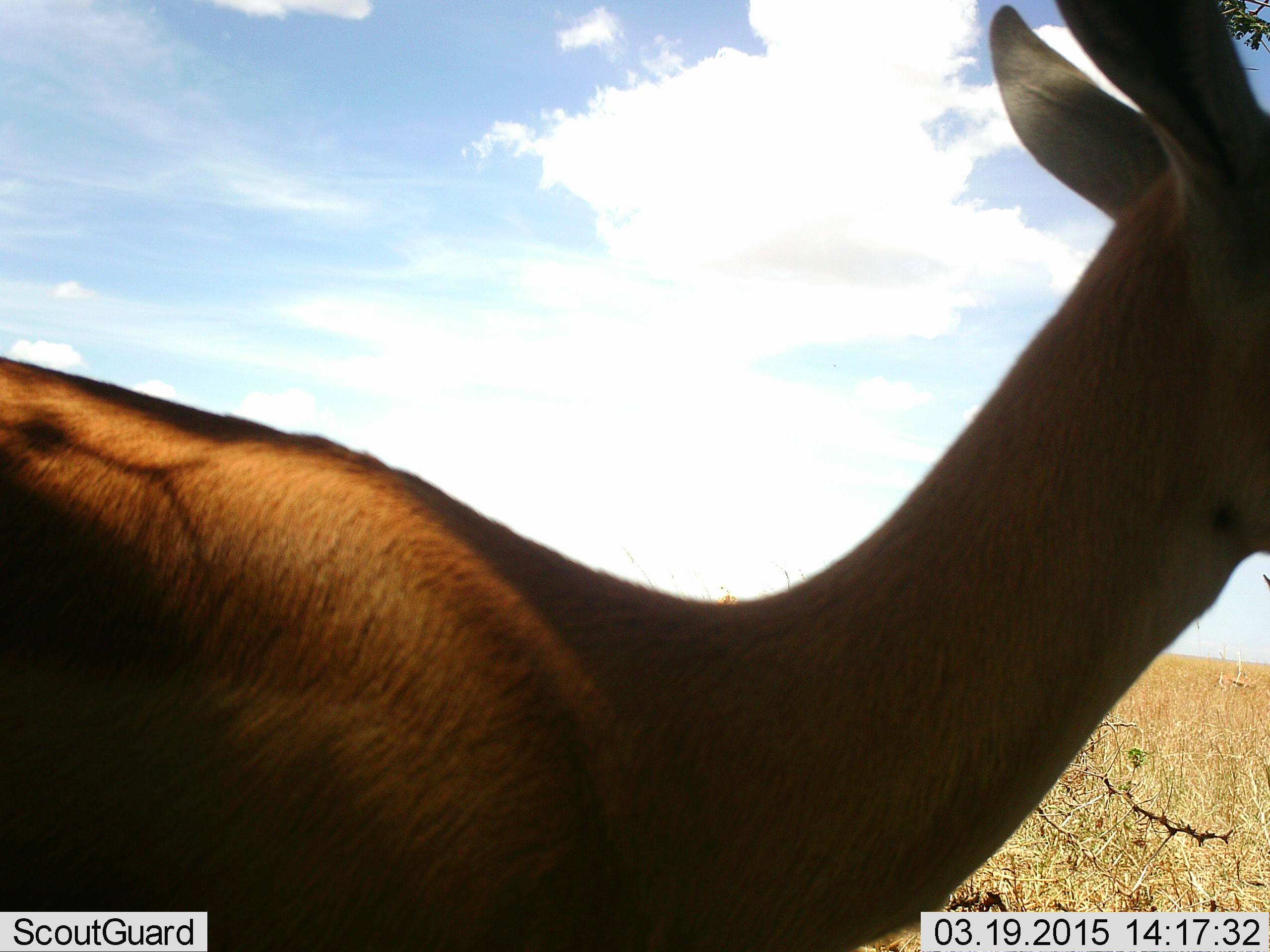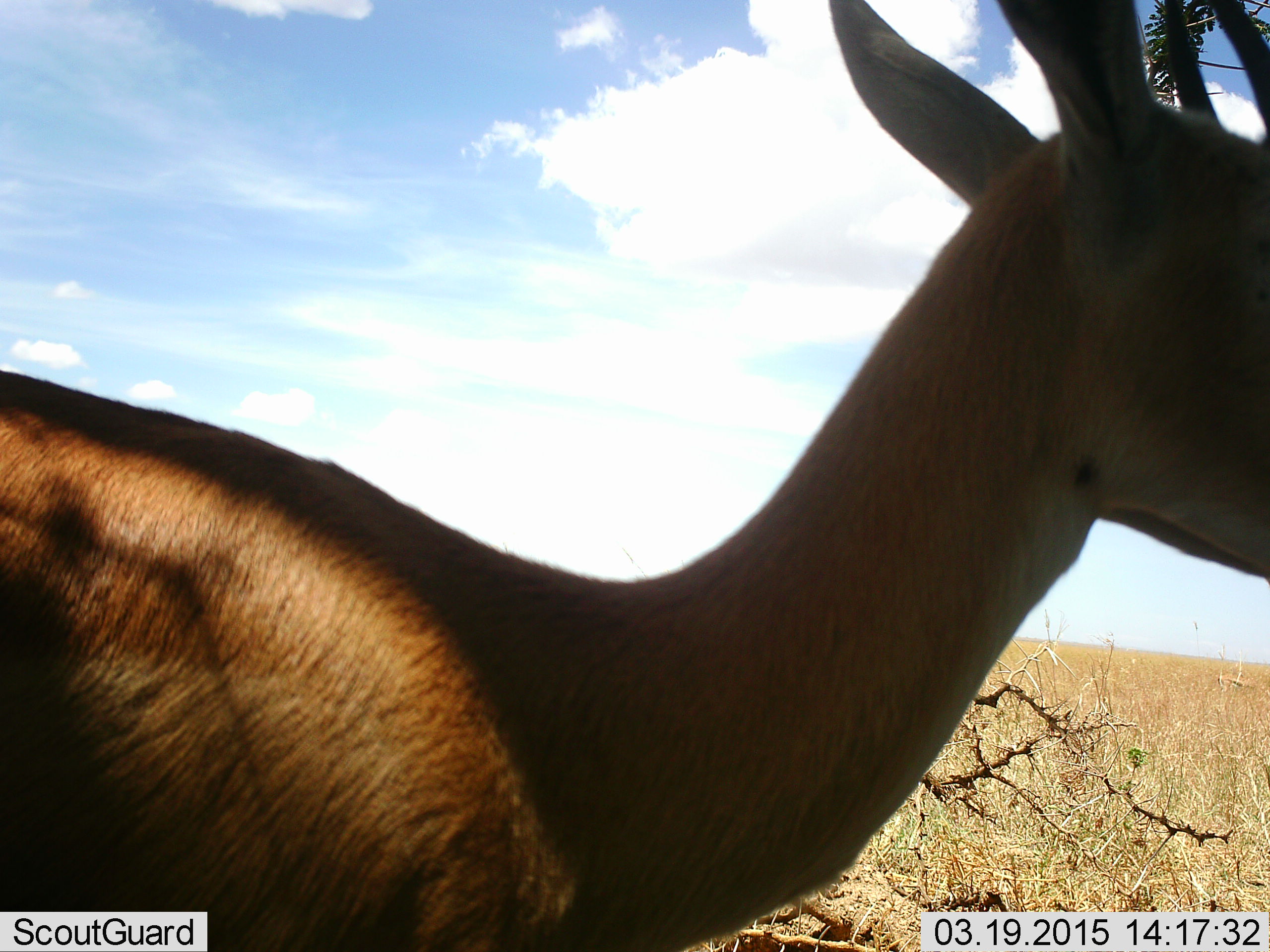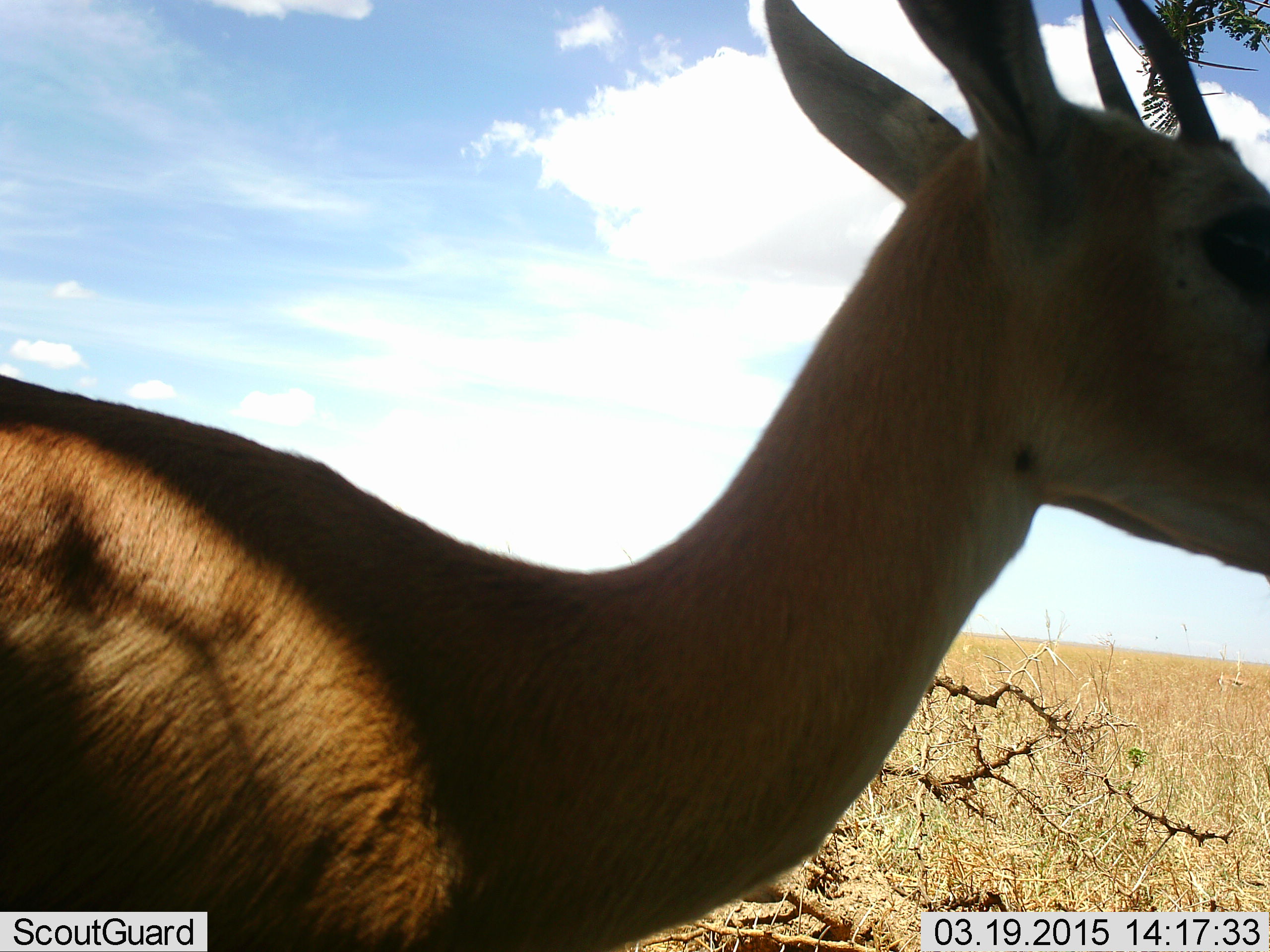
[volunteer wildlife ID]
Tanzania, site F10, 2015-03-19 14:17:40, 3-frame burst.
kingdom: Animalia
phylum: Chordata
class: Mammalia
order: Artiodactyla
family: Bovidae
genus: Nanger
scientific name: Nanger granti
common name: grant's gazelle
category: gazellegrants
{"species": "gazellegrants (grant's gazelle) (Nanger granti)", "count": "1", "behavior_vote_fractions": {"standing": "90%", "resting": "0%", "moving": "10%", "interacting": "0%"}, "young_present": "0%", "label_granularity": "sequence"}